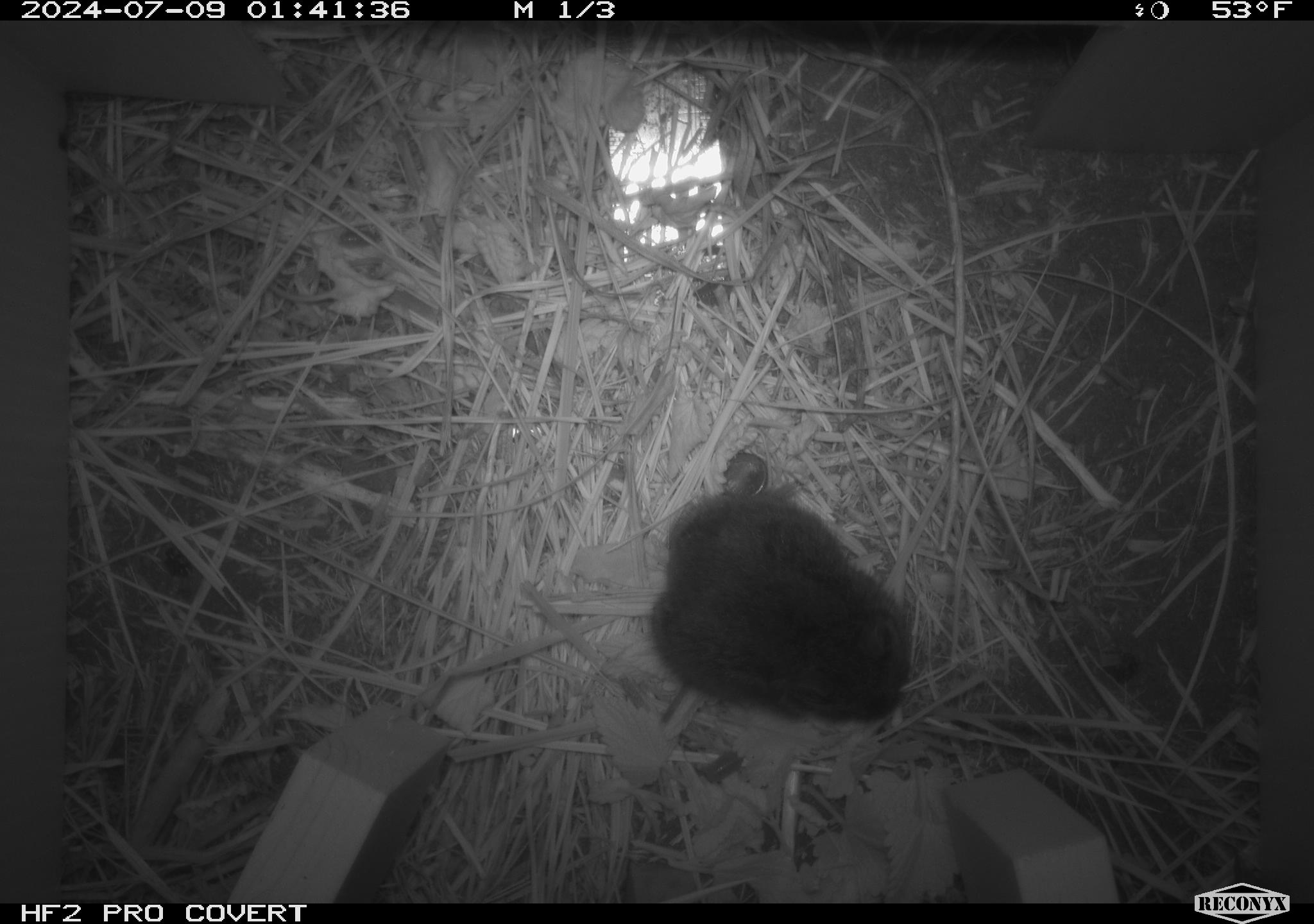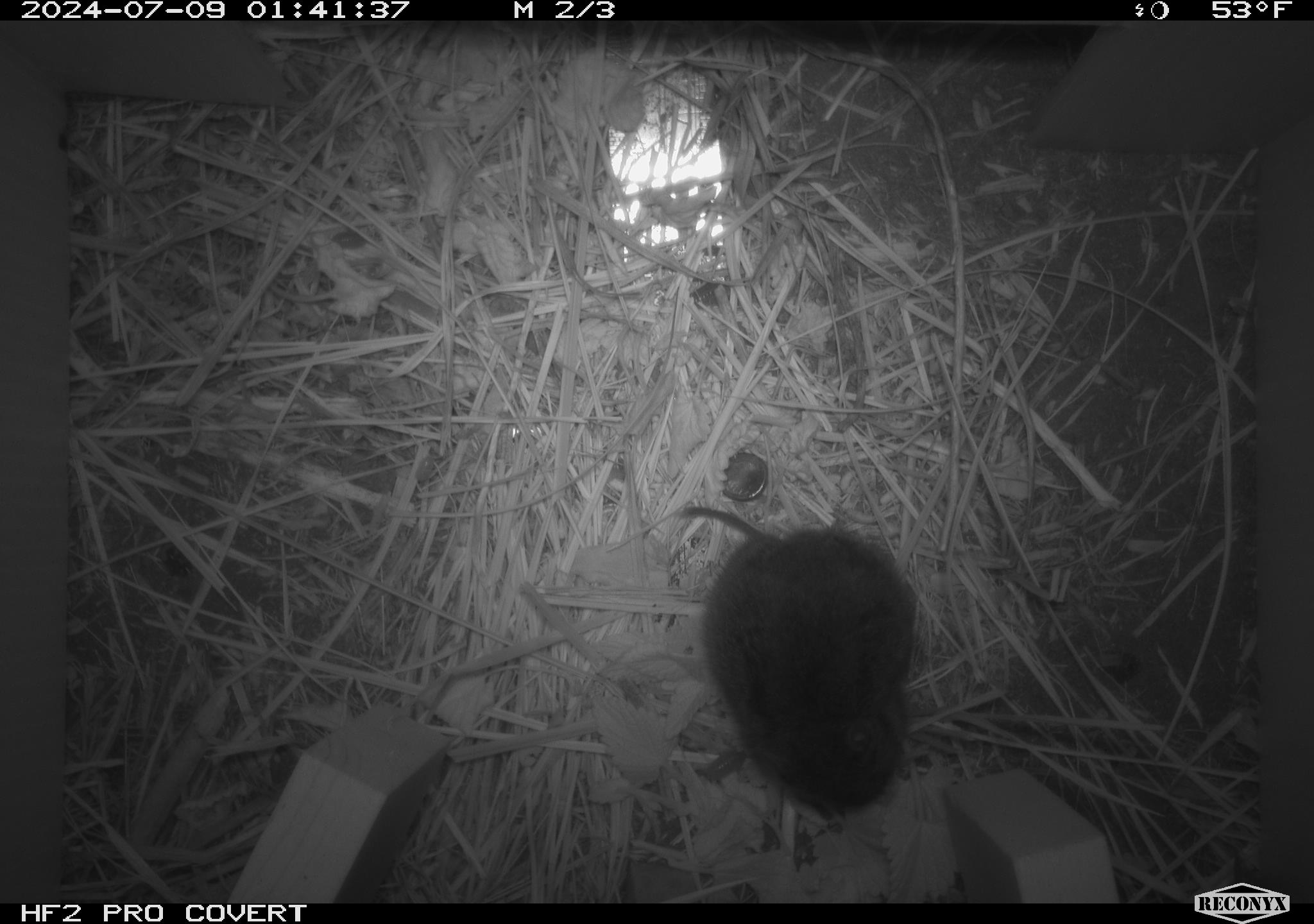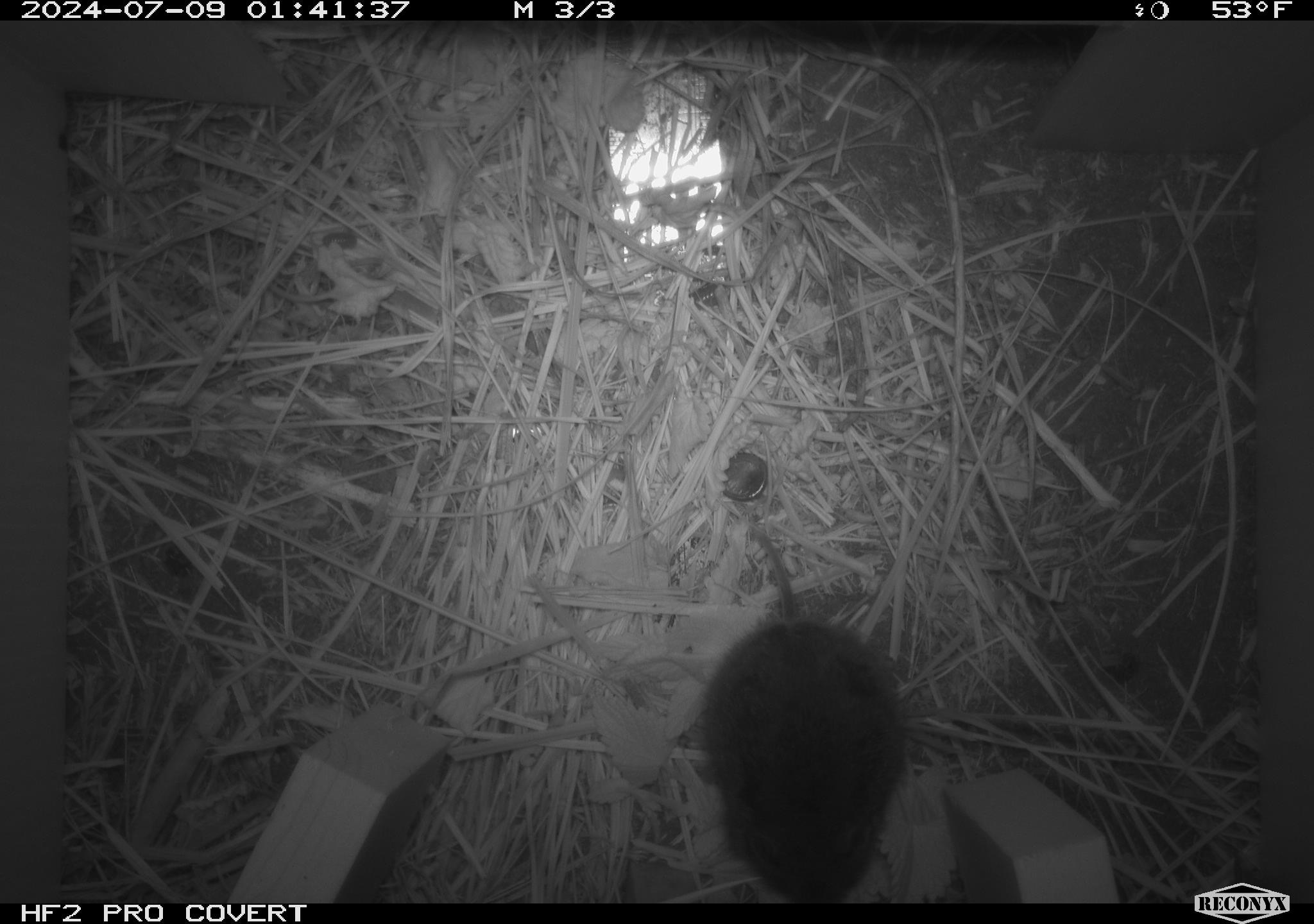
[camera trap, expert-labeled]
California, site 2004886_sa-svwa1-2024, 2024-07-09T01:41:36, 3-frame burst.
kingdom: Animalia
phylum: Chordata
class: Mammalia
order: Rodentia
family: Cricetidae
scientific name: Arvicolinae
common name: voles, lemmings, and muskrats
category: arvicolinae subfamily